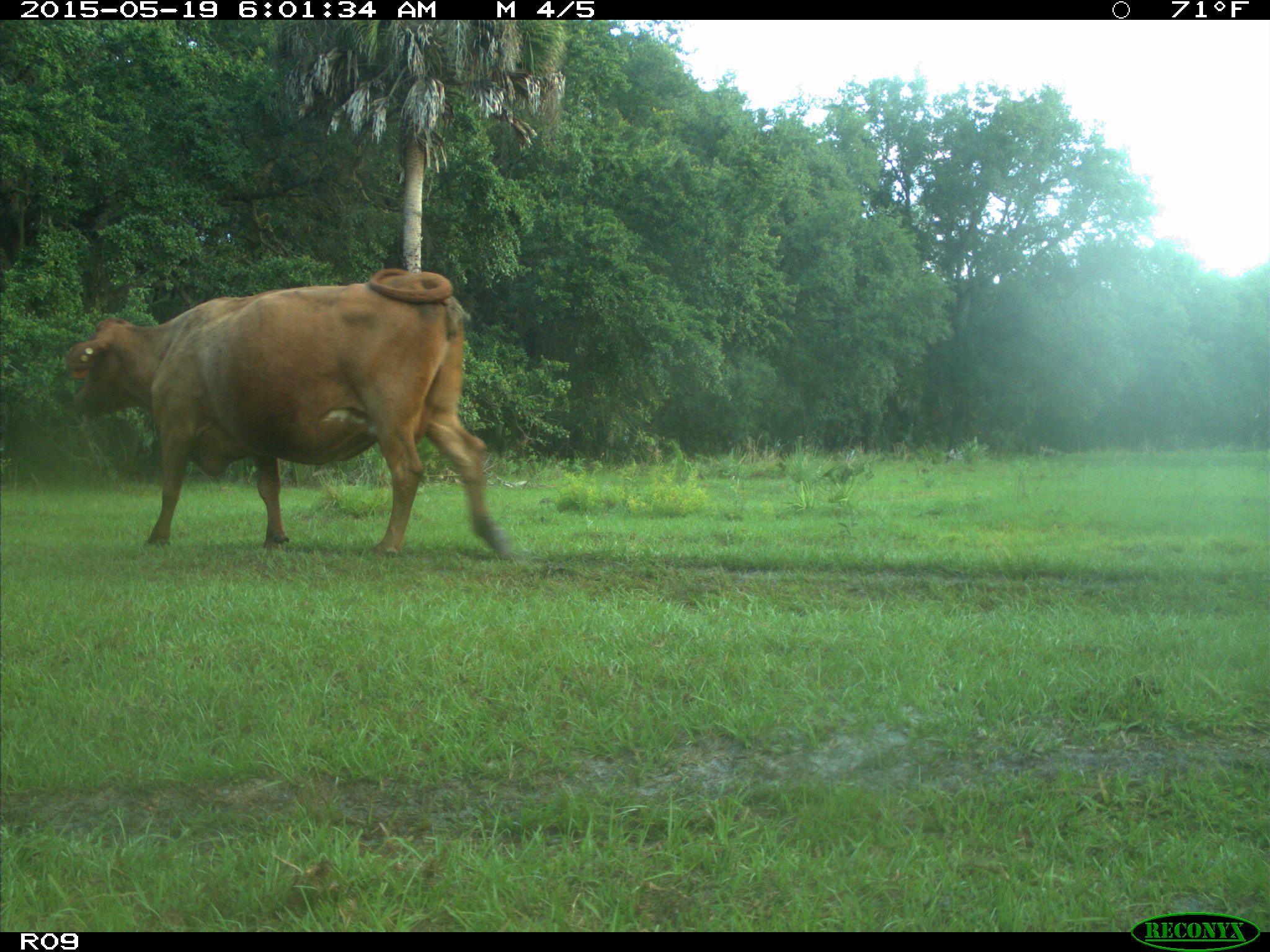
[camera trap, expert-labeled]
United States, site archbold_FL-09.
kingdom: Animalia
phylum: Chordata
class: Mammalia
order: Artiodactyla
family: Bovidae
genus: Bos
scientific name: Bos taurus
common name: domestic cow